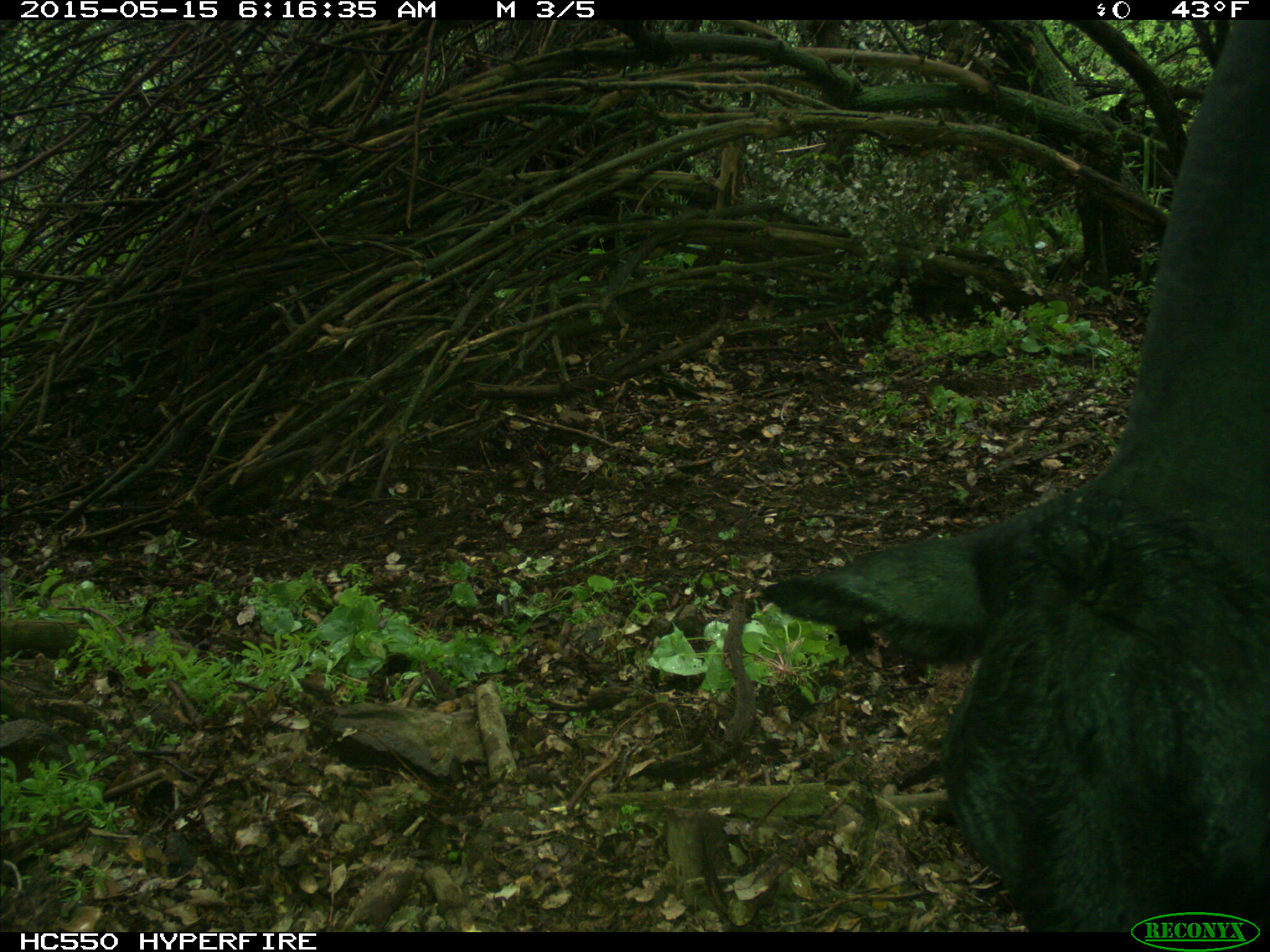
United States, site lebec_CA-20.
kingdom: Animalia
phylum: Chordata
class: Mammalia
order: Artiodactyla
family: Bovidae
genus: Bos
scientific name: Bos taurus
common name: domestic cow